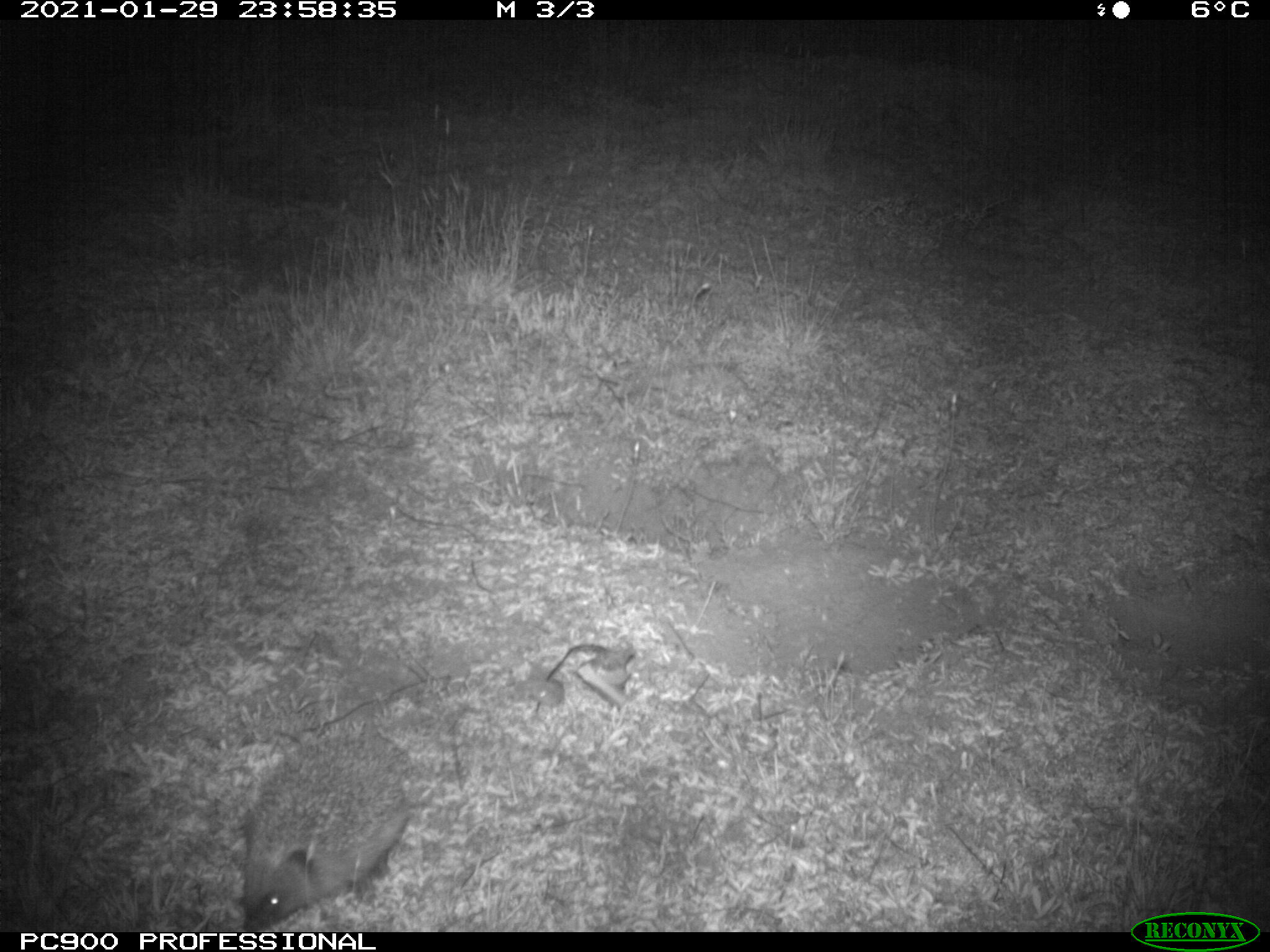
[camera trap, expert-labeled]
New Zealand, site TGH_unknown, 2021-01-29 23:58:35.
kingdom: Animalia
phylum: Chordata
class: Mammalia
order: Eulipotyphla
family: Erinaceidae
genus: Erinaceus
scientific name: Erinaceus europaeus europaeus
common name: european hedgehog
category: hedgehog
Hedgehog (european hedgehog) (Erinaceus europaeus europaeus).